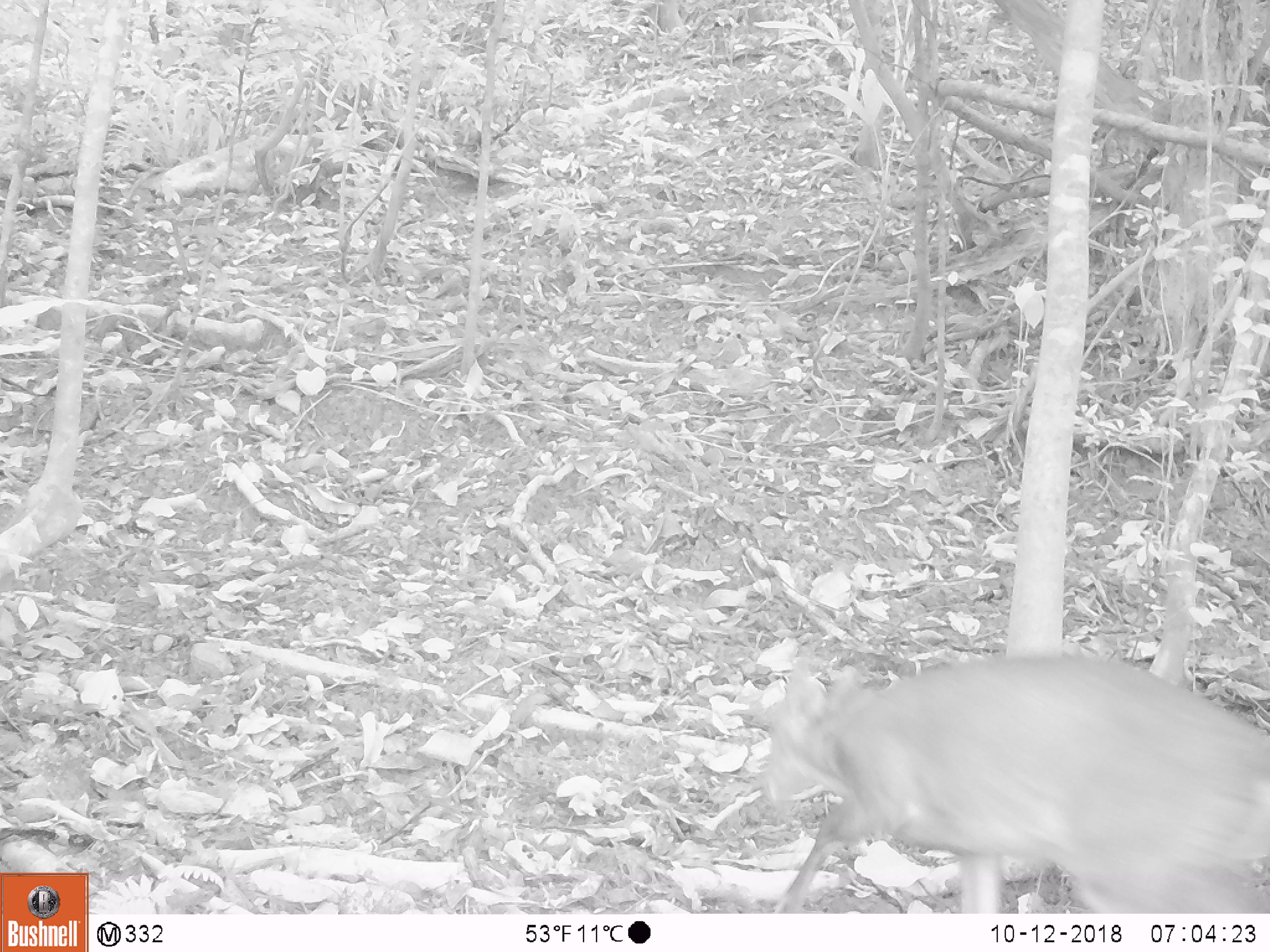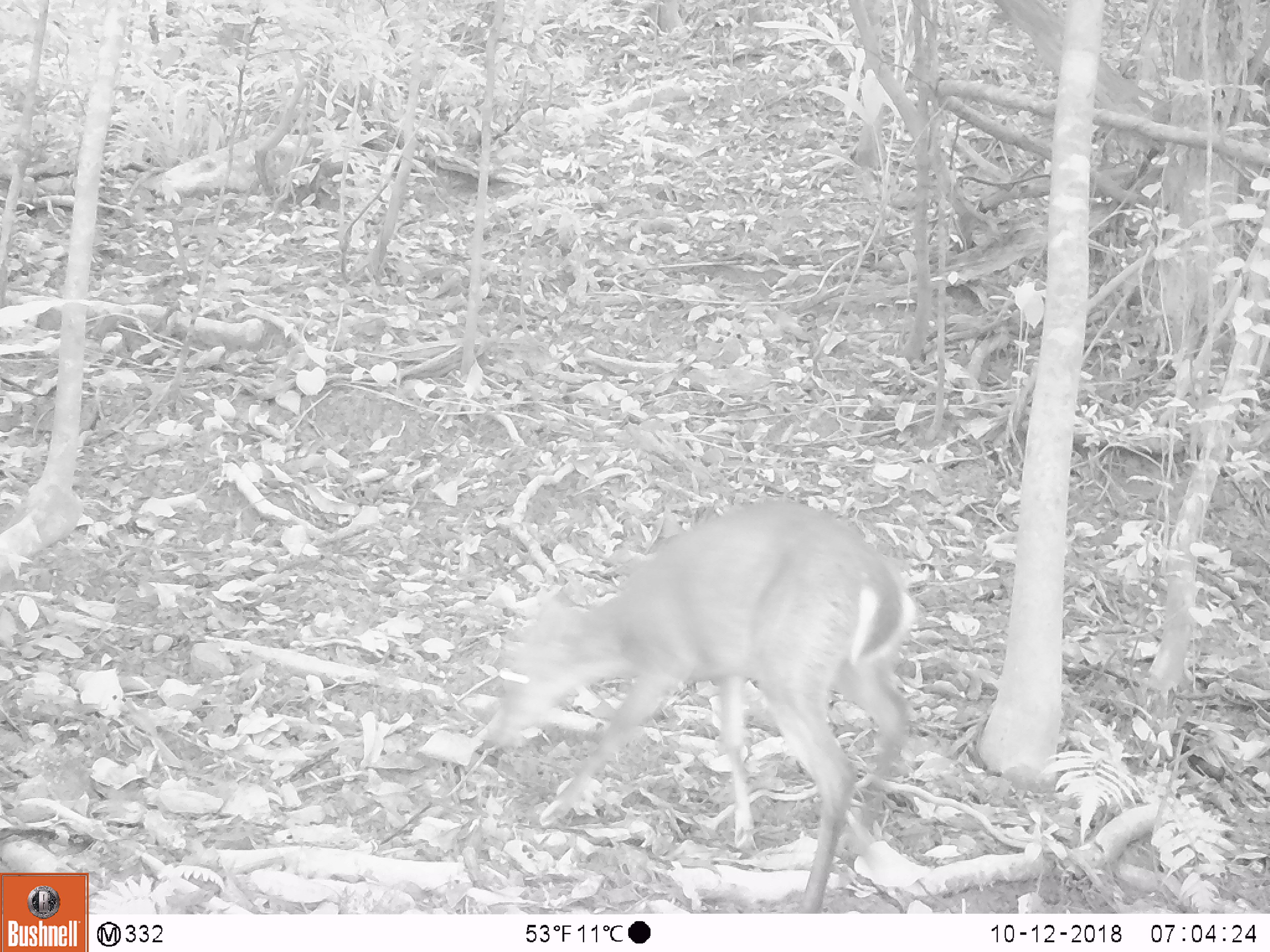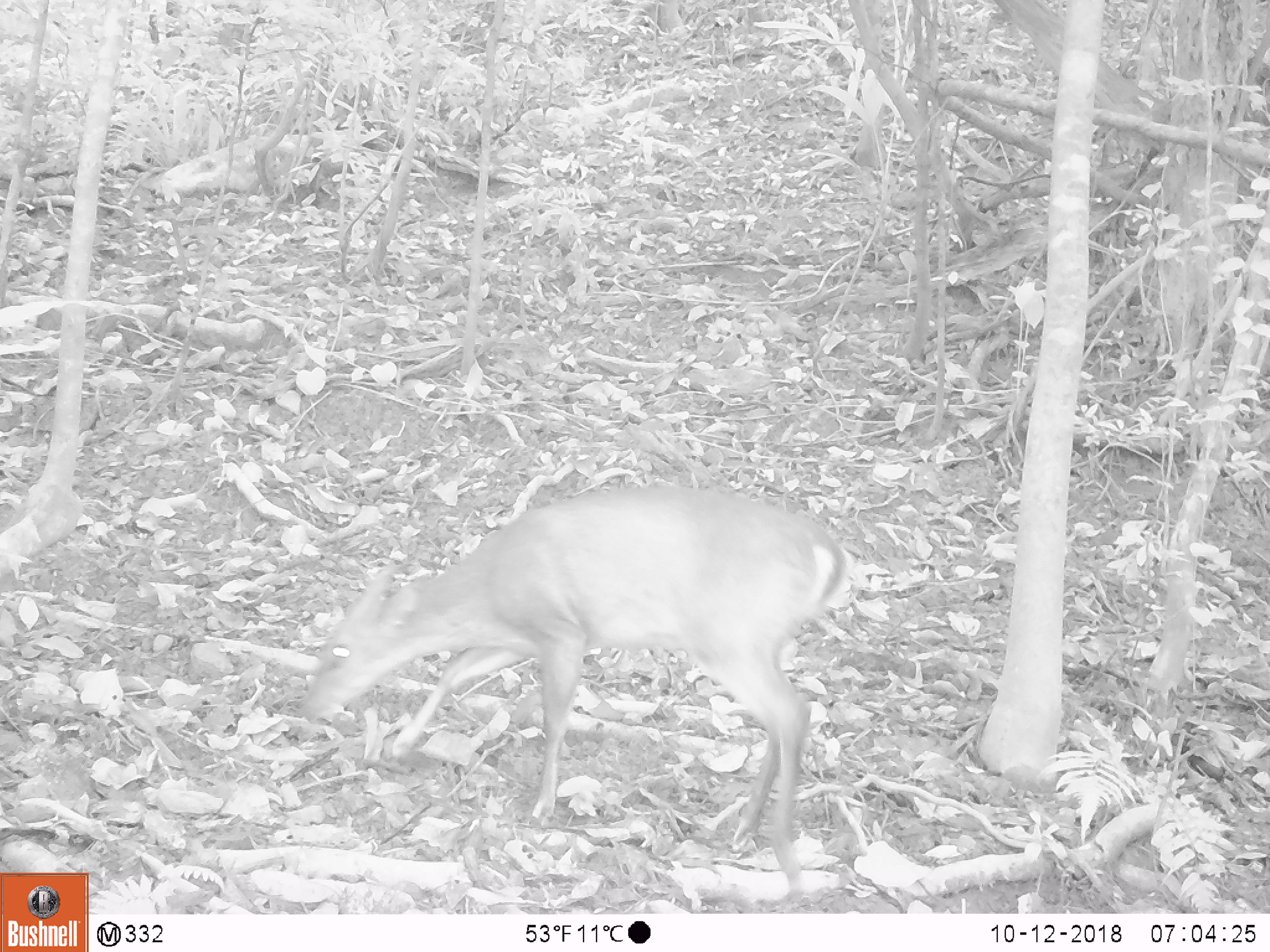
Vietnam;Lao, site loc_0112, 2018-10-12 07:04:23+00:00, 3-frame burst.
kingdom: Animalia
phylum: Chordata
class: Mammalia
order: Artiodactyla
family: Cervidae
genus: Muntiacus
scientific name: Muntiacus vuquangensis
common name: large-antlered muntjac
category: large antlered muntjac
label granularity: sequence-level